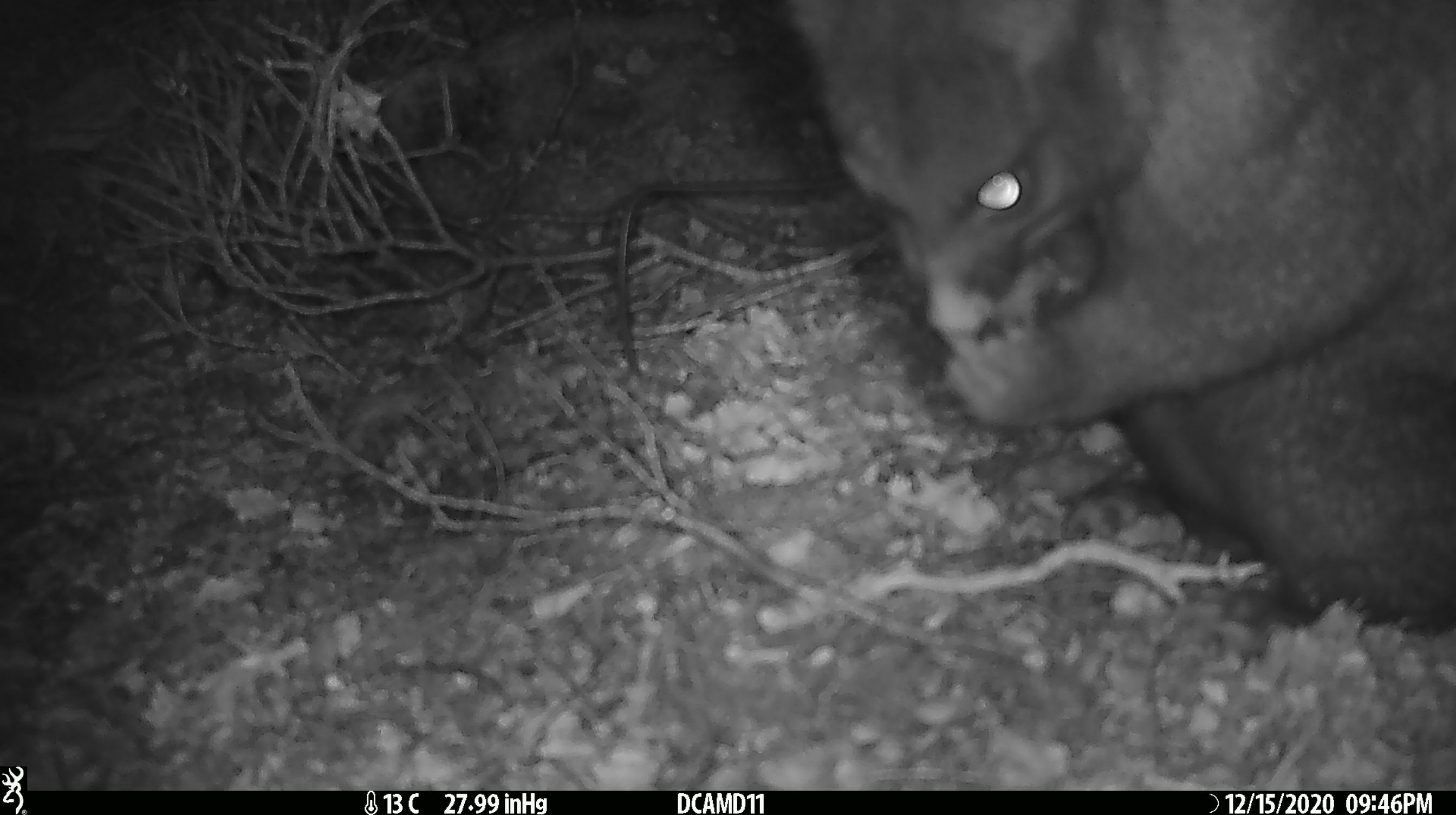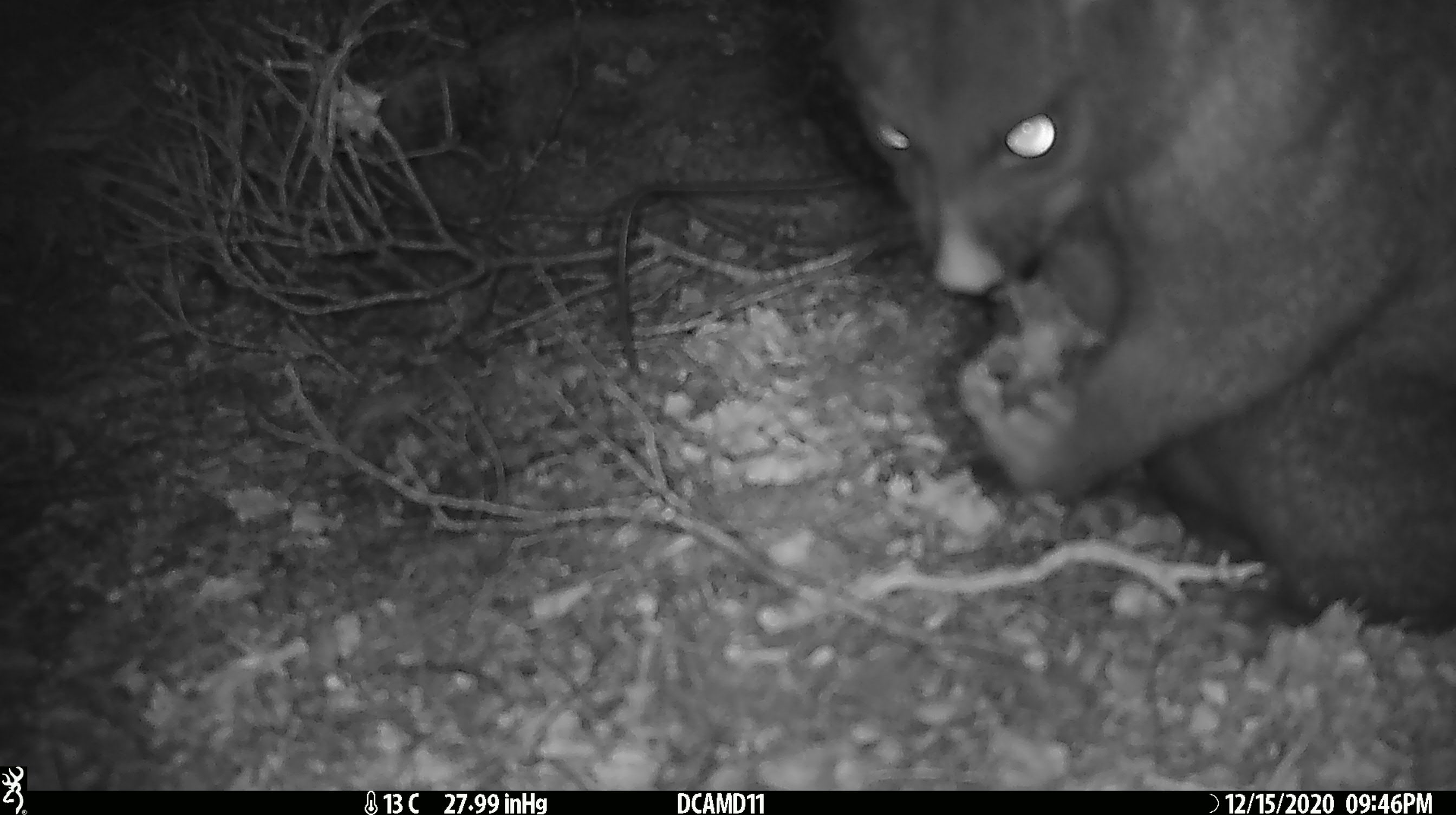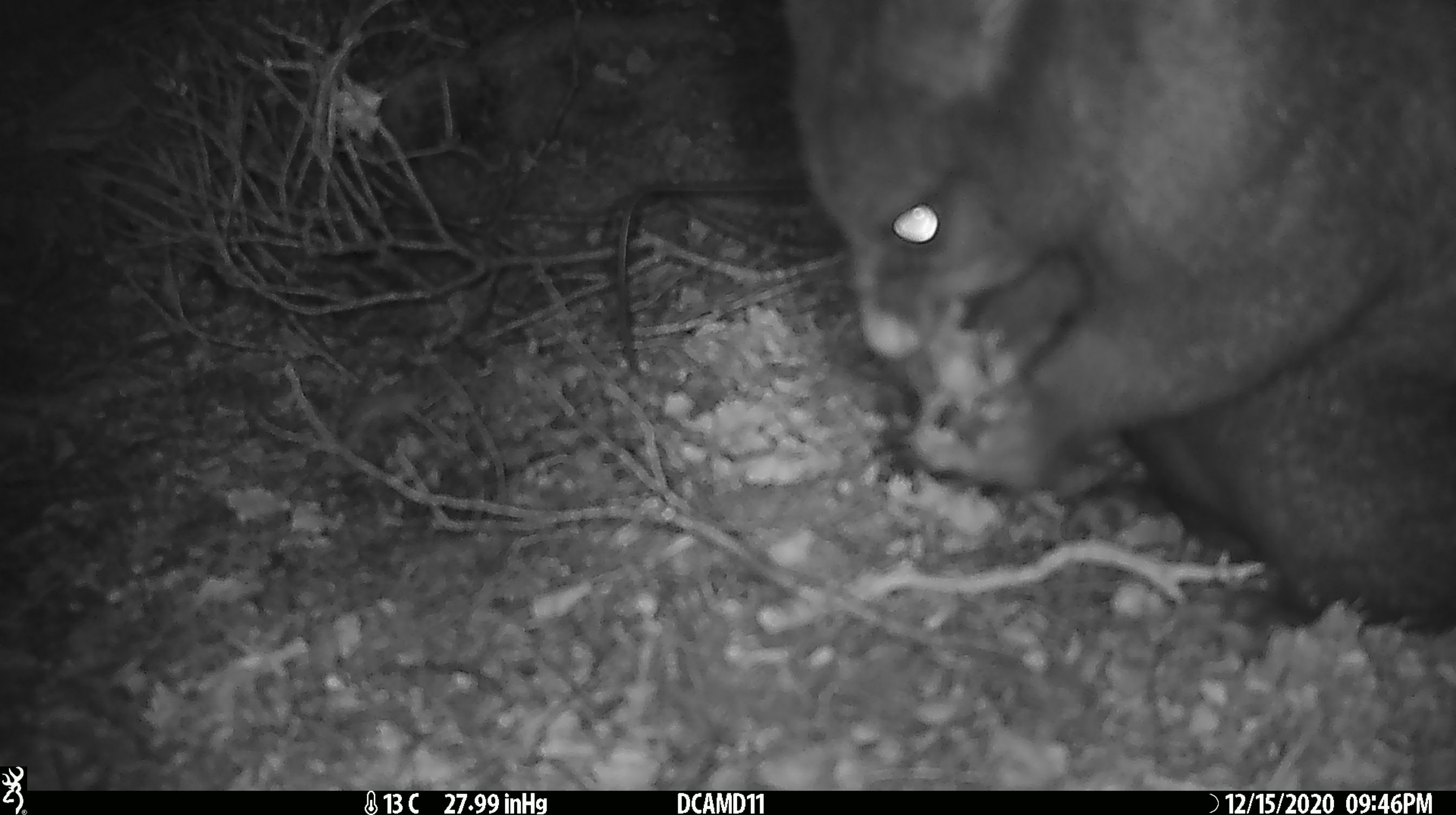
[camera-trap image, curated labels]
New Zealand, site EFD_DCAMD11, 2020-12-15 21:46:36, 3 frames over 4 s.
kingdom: Animalia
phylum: Chordata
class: Mammalia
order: Diprotodontia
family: Phalangeridae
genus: Trichosurus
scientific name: Trichosurus vulpecula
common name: common brushtail possum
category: possum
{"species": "possum (common brushtail possum) (Trichosurus vulpecula)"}